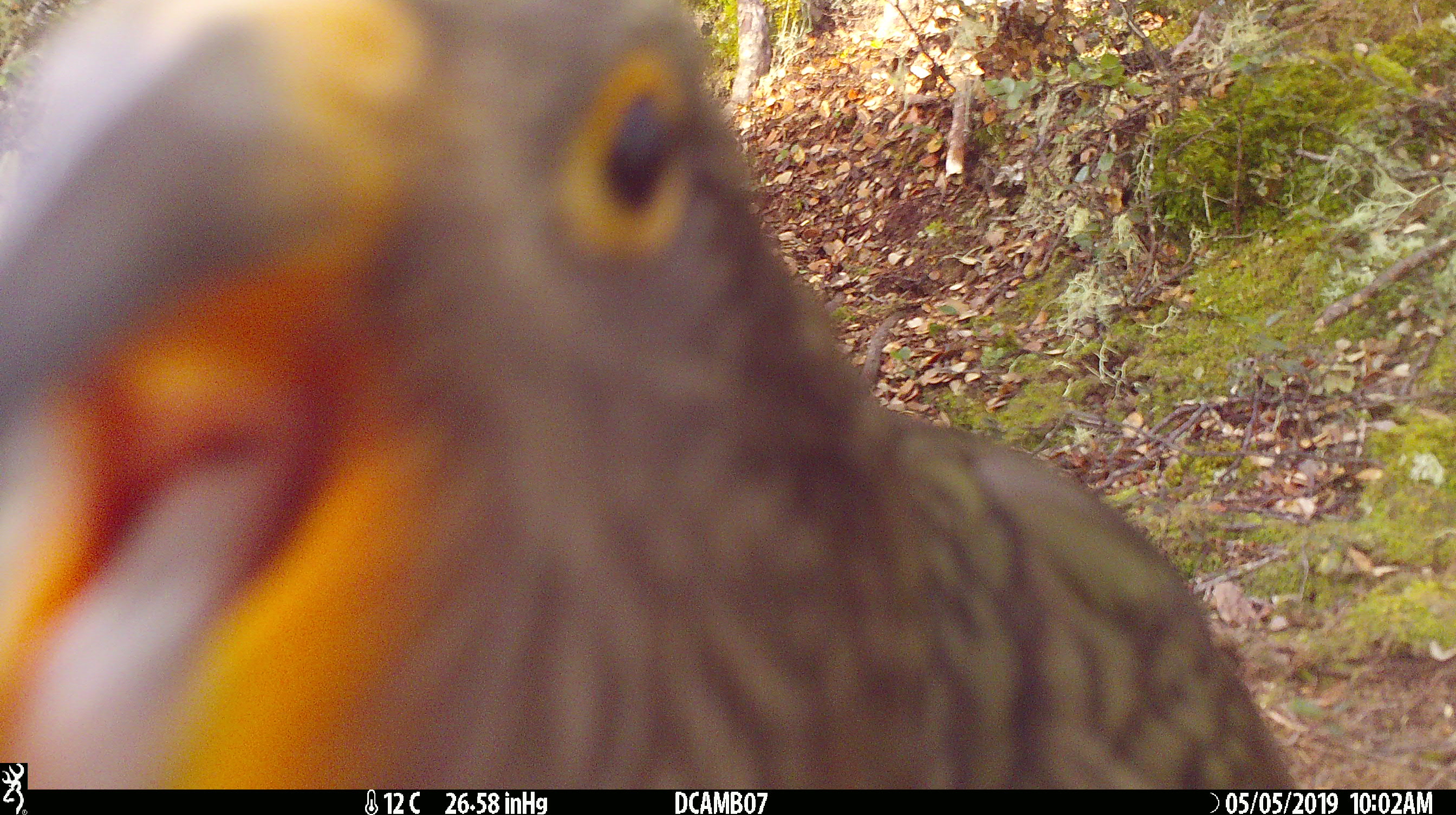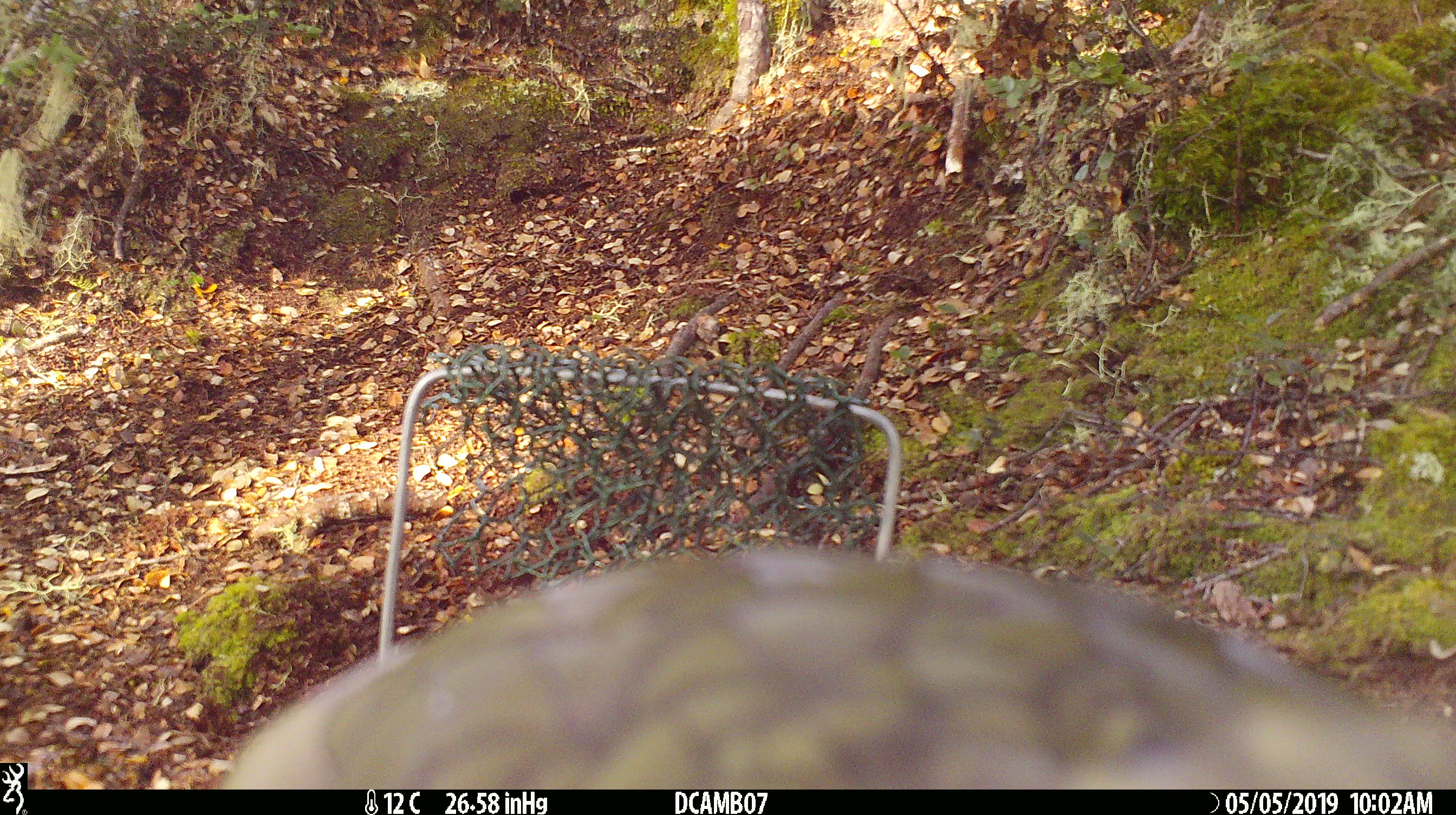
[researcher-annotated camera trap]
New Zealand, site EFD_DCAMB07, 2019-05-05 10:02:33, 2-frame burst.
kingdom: Animalia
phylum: Chordata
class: Aves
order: Psittaciformes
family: Strigopidae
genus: Nestor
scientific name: Nestor notabilis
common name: kea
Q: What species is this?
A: Kea (Nestor notabilis).